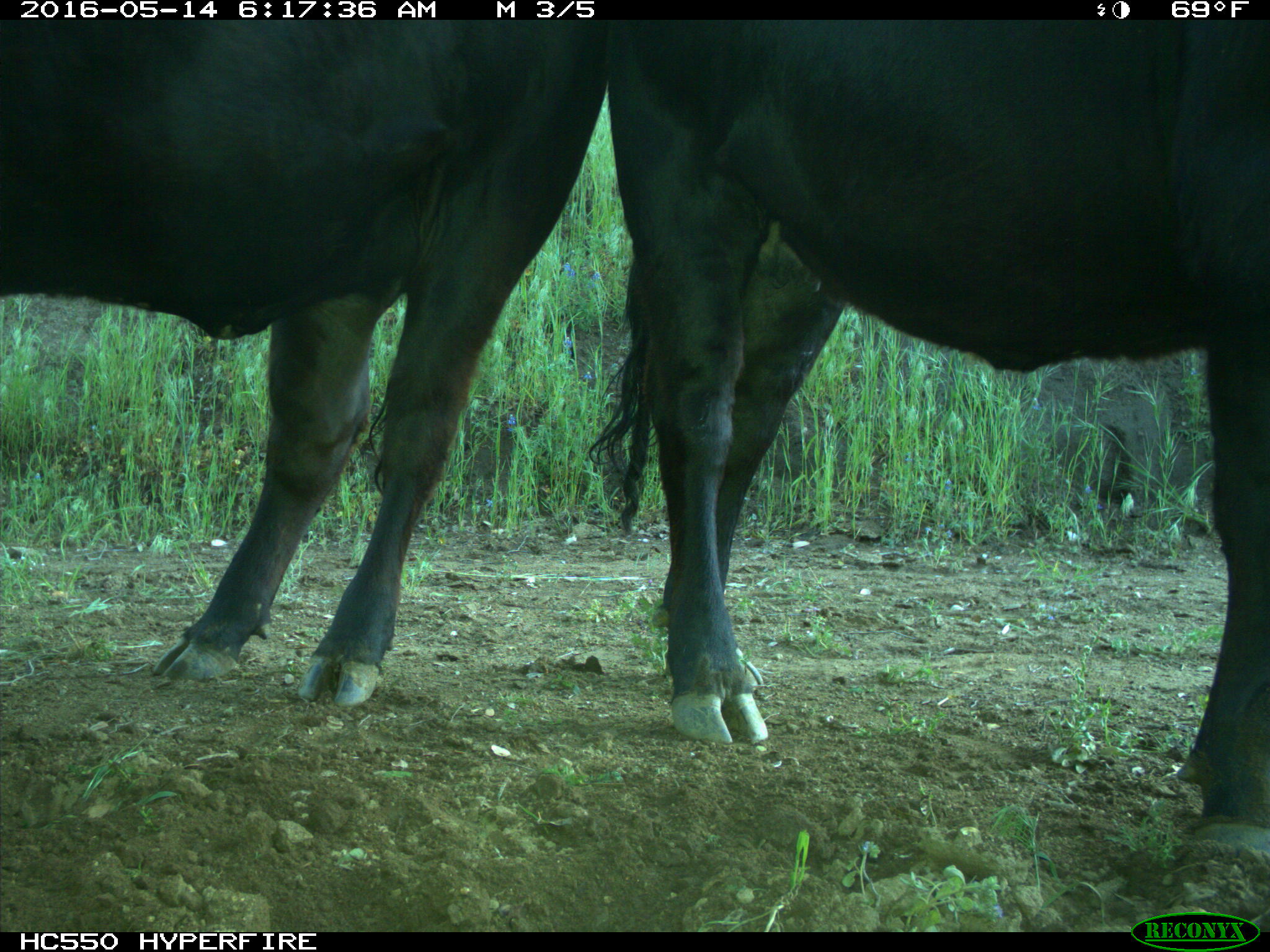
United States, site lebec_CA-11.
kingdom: Animalia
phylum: Chordata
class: Mammalia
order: Artiodactyla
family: Bovidae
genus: Bos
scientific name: Bos taurus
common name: domestic cow